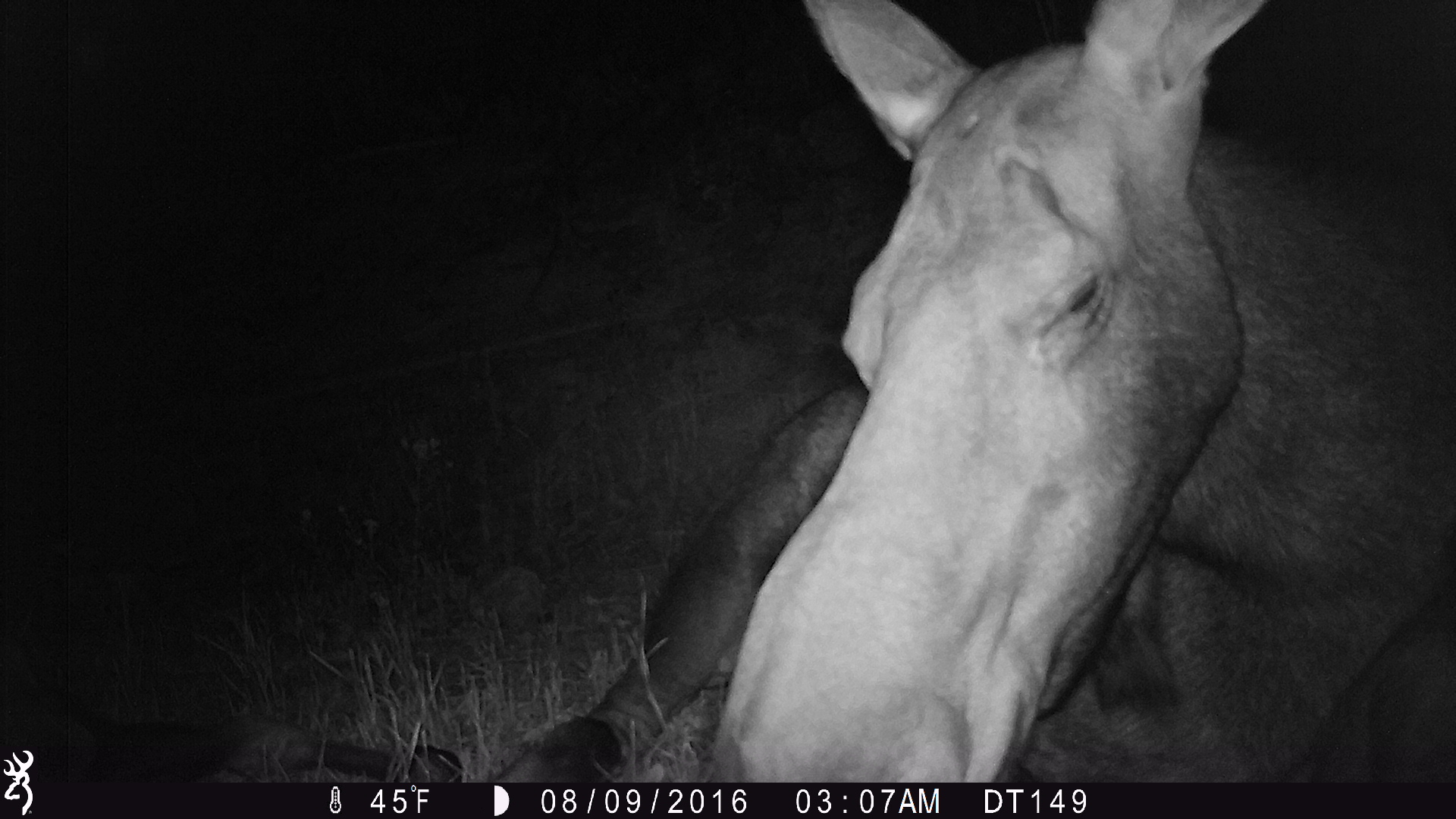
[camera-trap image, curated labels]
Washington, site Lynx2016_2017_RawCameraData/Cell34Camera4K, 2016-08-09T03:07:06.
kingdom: Animalia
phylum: Chordata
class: Mammalia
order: Artiodactyla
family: Cervidae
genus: Alces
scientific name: Alces alces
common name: moose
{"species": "Alces alces (moose)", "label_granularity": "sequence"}